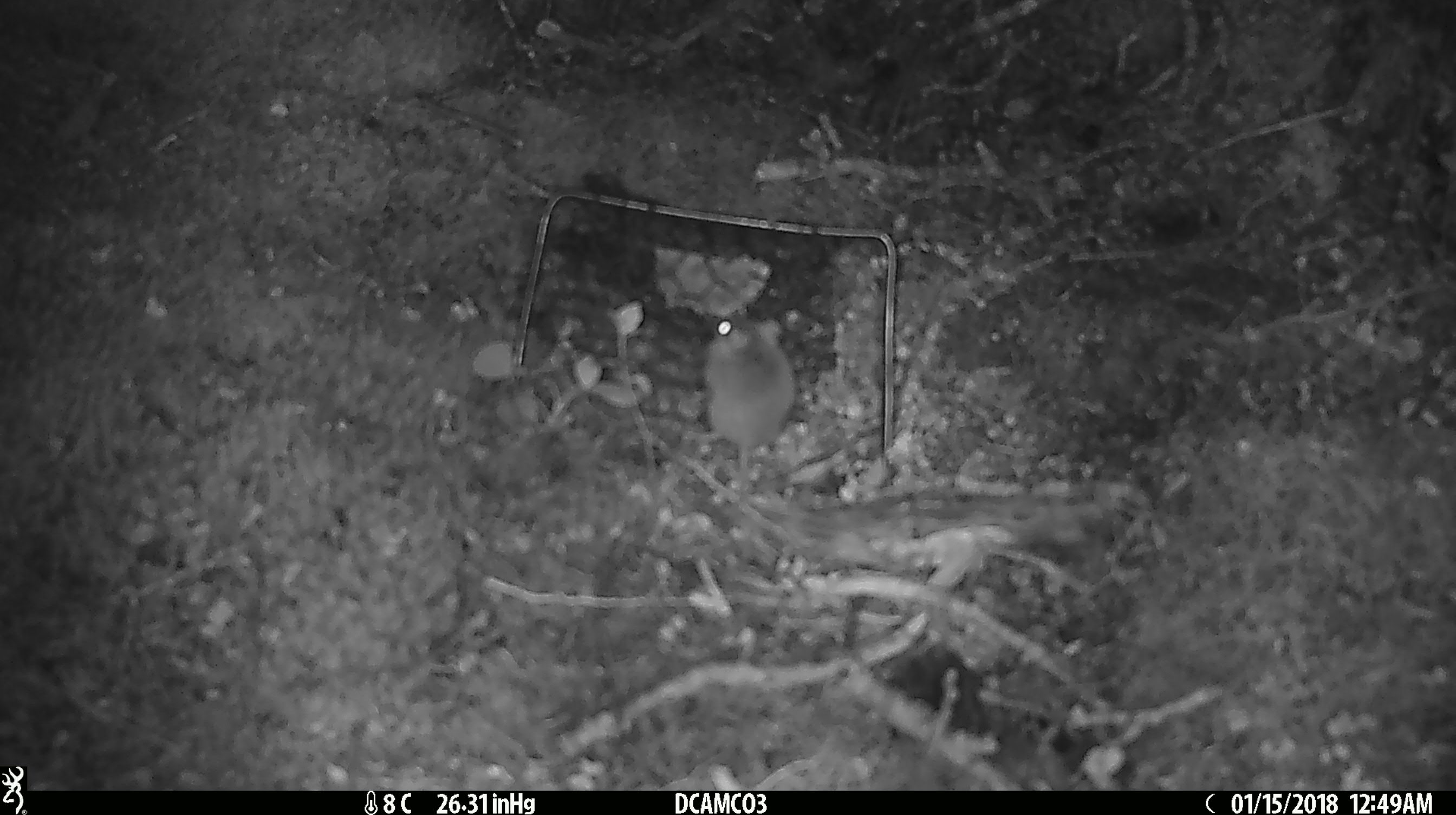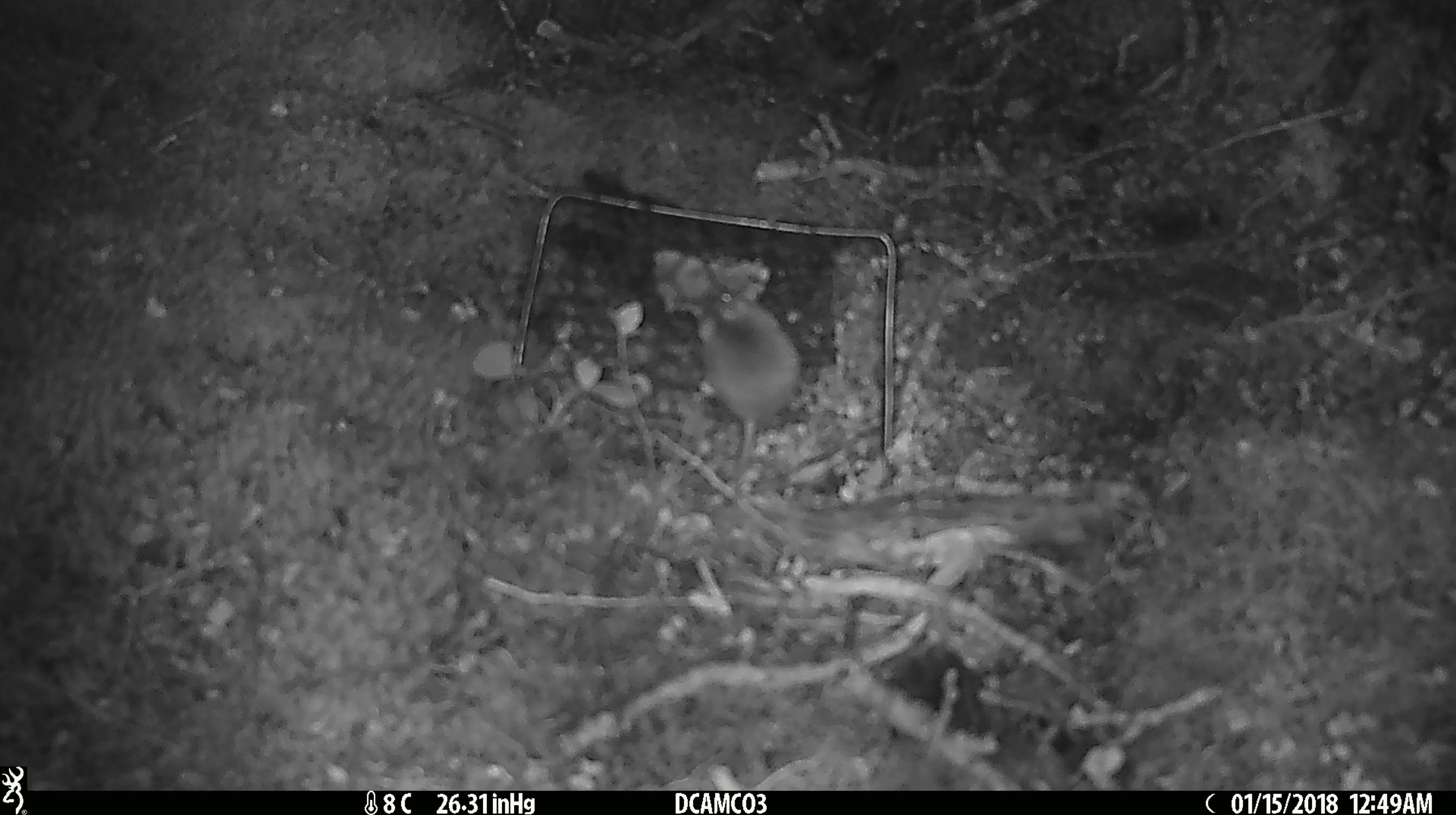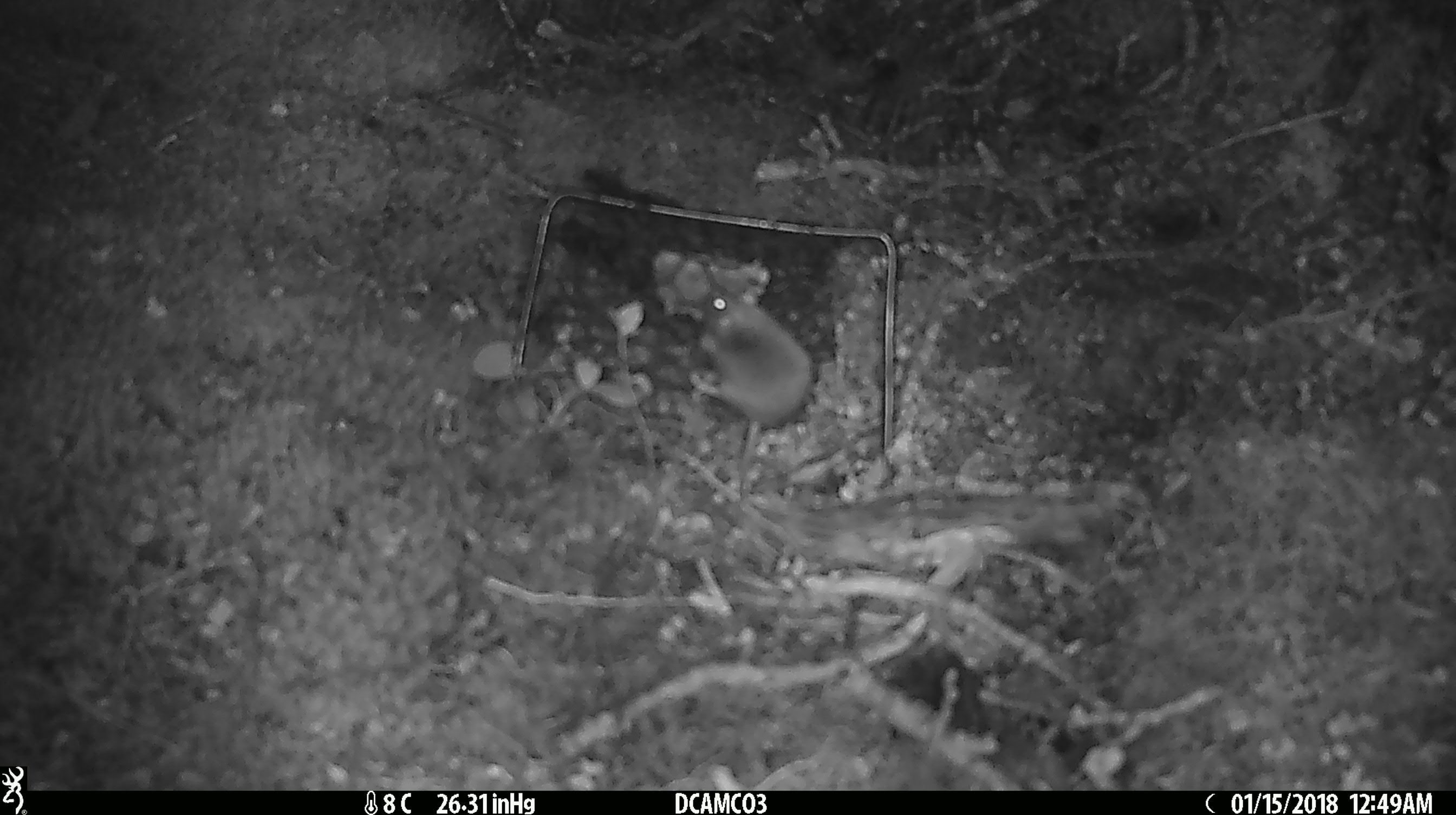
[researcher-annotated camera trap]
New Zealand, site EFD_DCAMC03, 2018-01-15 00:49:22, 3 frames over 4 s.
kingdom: Animalia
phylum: Chordata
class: Mammalia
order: Rodentia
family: Muridae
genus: Mus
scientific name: Mus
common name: mouse